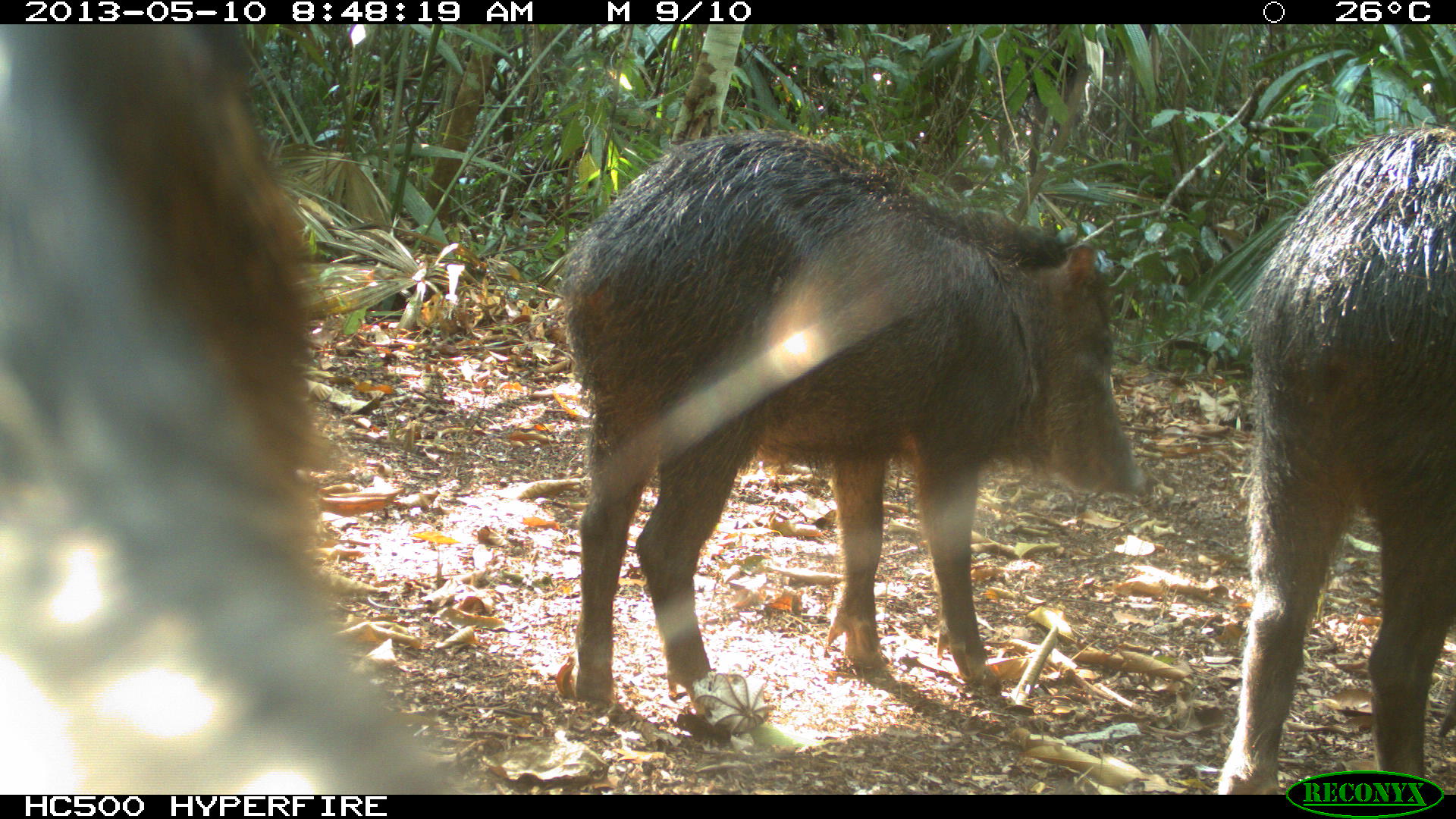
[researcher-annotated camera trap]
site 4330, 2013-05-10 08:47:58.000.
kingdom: Animalia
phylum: Chordata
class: Mammalia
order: Artiodactyla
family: Tayassuidae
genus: Tayassu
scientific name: Tayassu pecari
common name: white-lipped peccary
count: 4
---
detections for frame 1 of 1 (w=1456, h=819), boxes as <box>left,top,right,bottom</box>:
tayassu pecari: <box>0,23,458,792</box>; <box>555,127,1149,706</box>; <box>1214,126,1456,795</box>